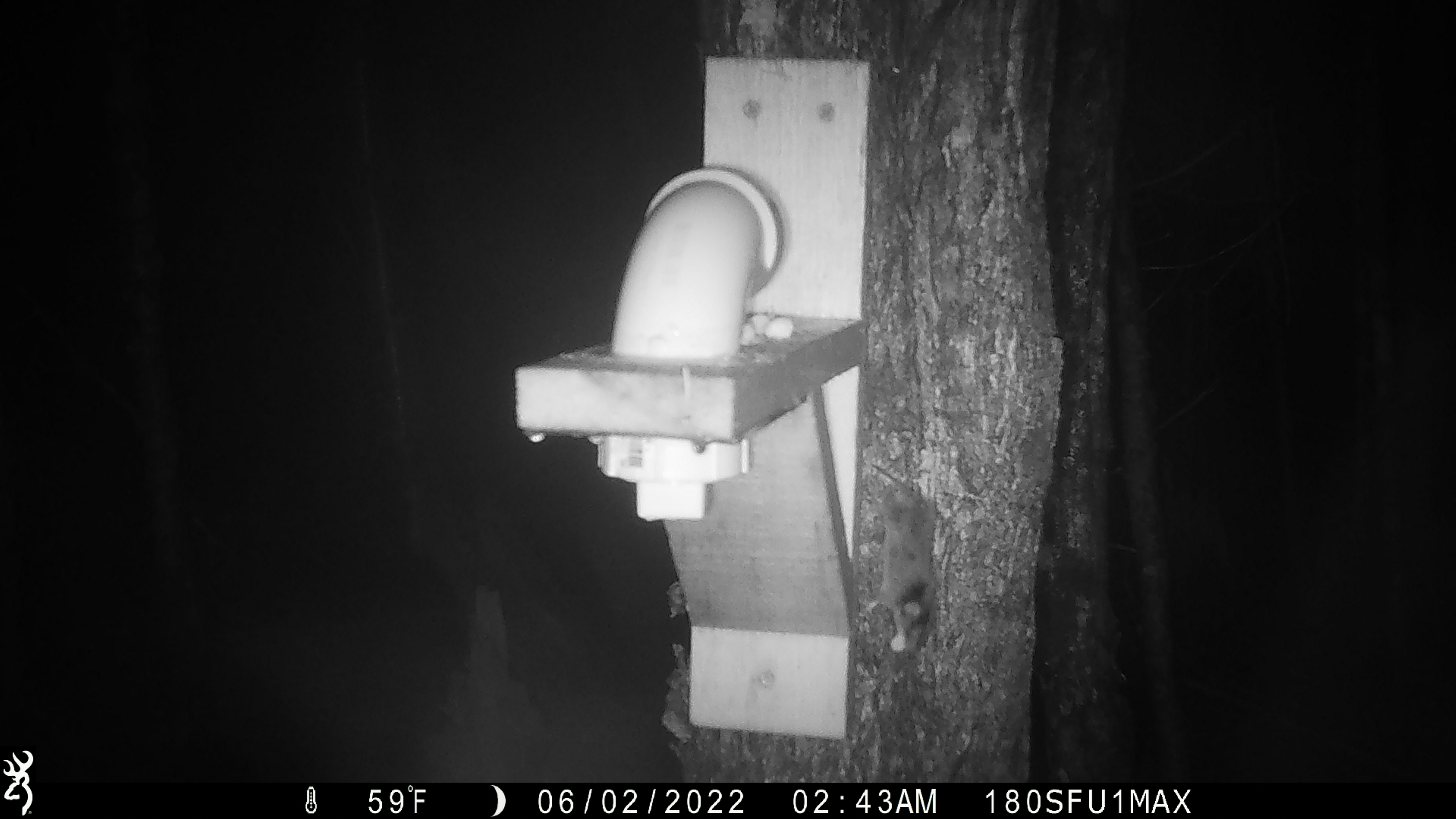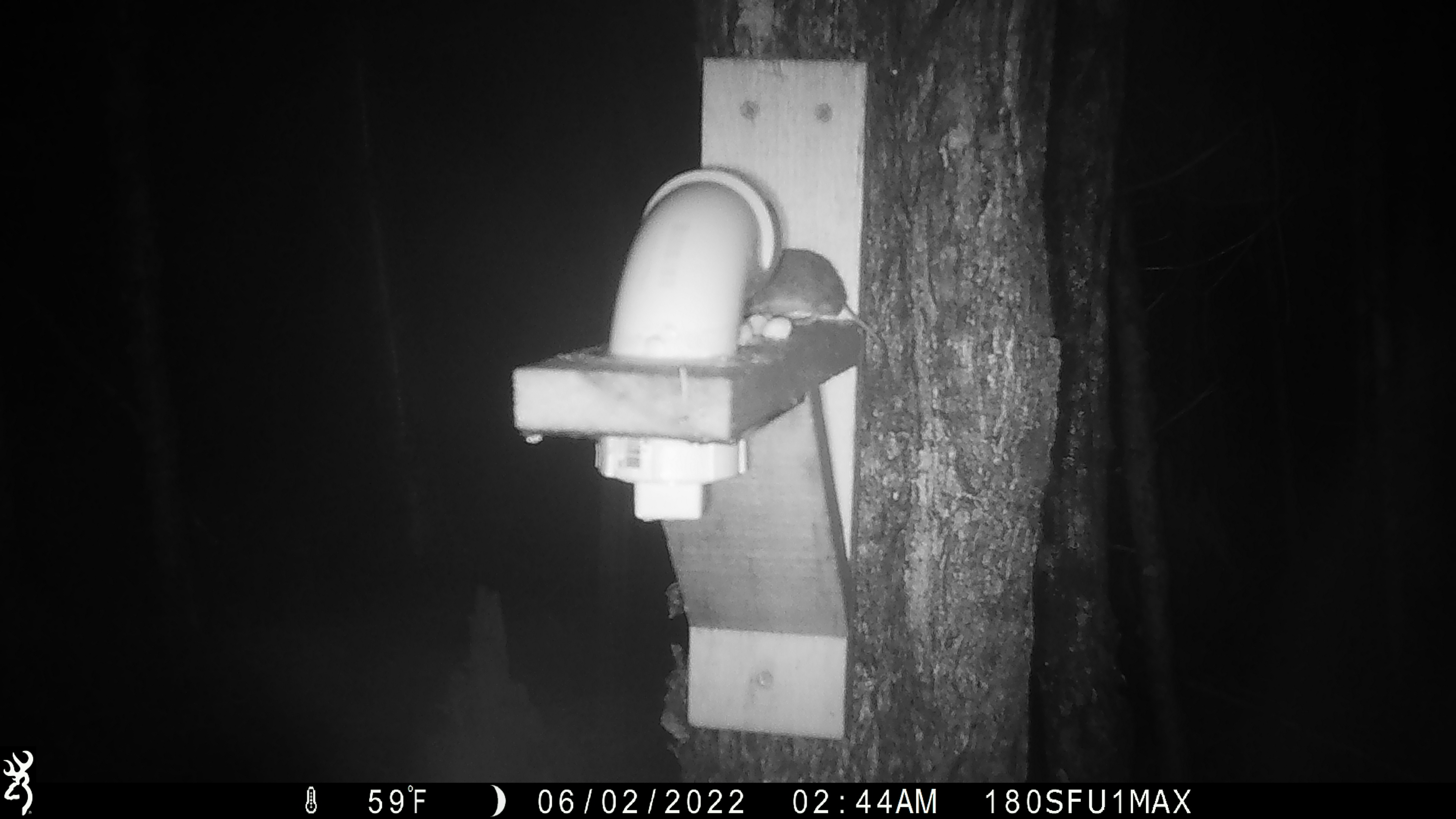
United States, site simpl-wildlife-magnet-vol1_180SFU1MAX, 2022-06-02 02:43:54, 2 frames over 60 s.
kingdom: Animalia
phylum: Chordata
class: Mammalia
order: Rodentia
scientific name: Rodentia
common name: mouse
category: mouse sp.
Mouse sp. (mouse) (Rodentia).